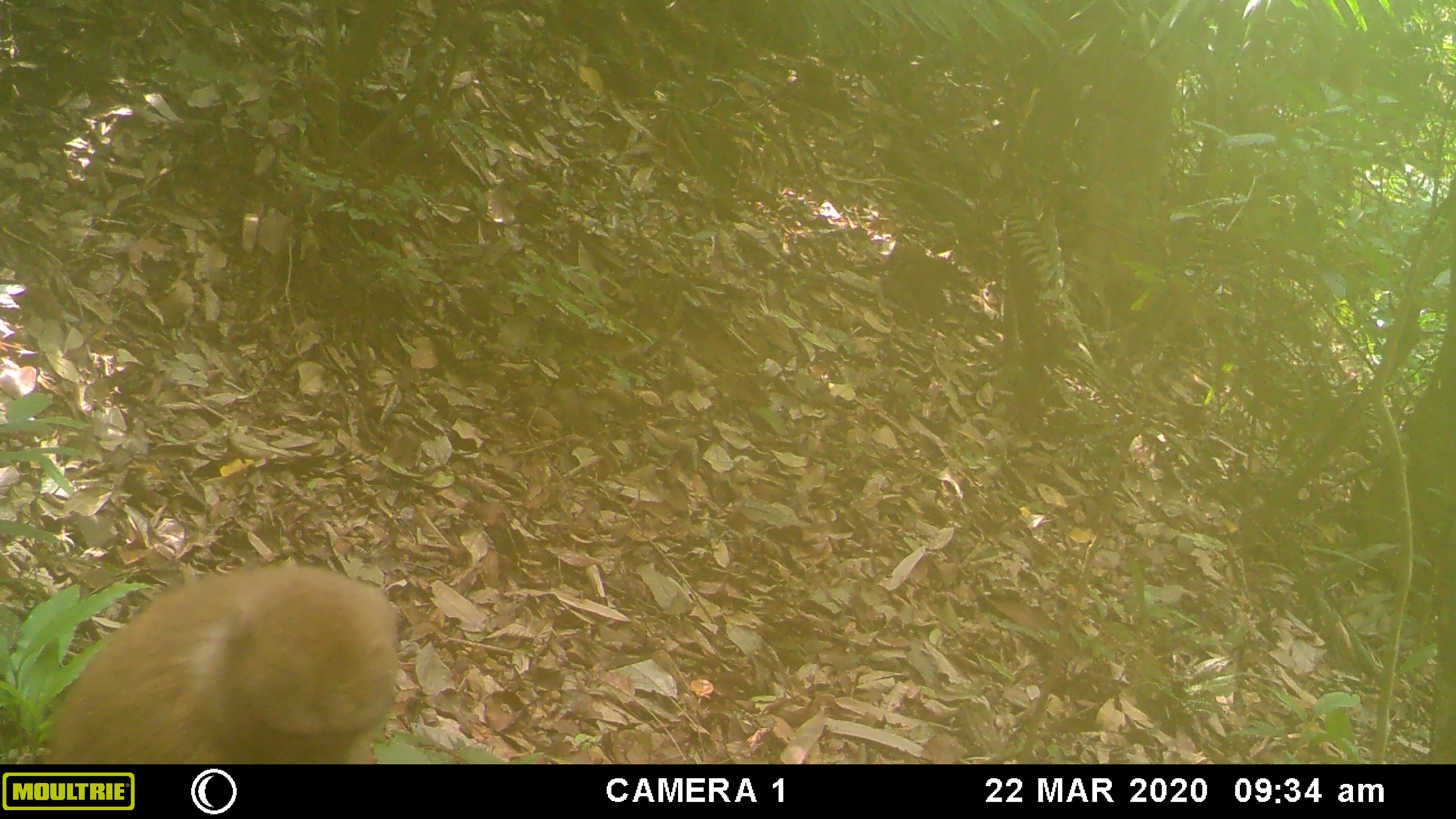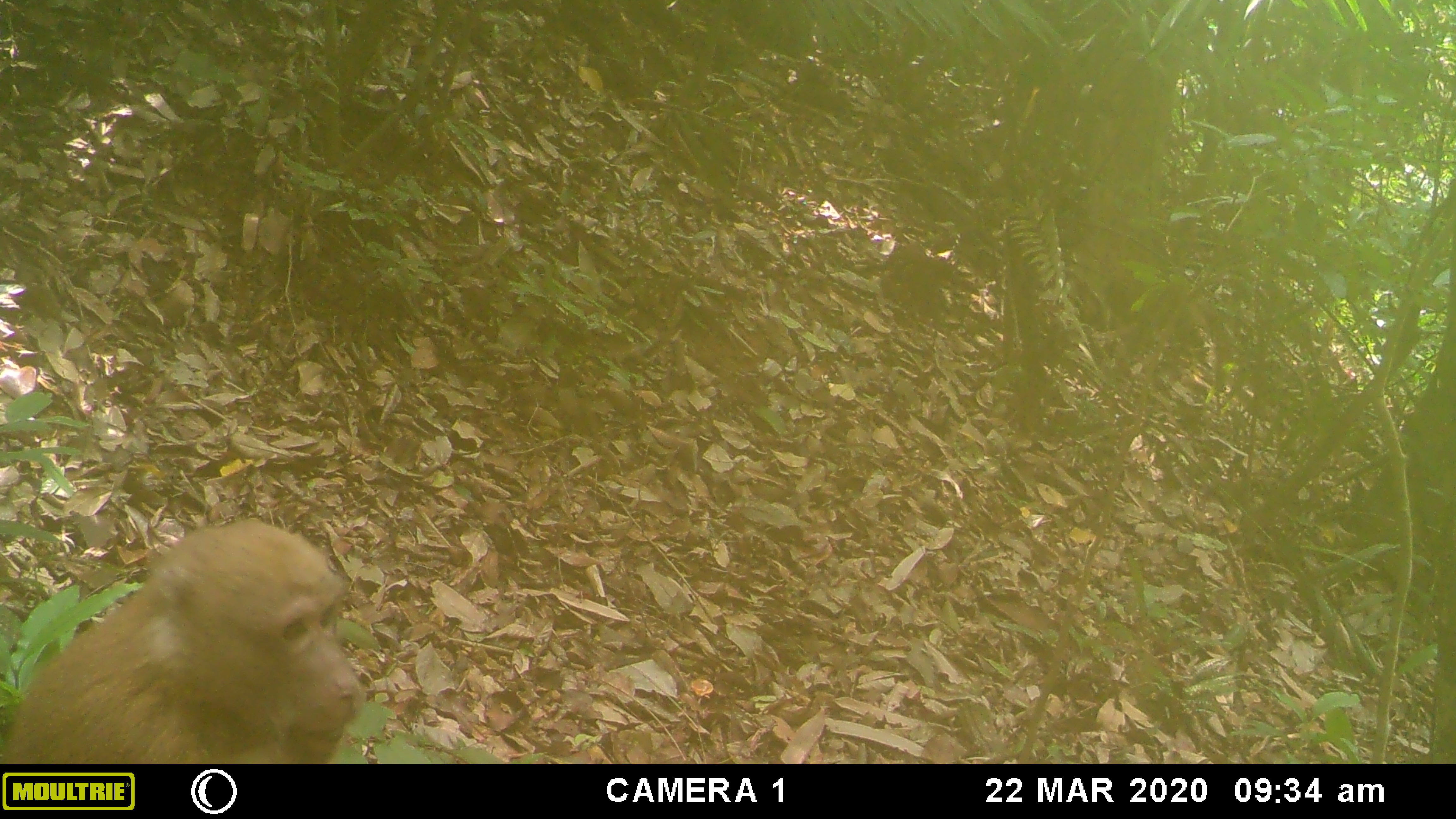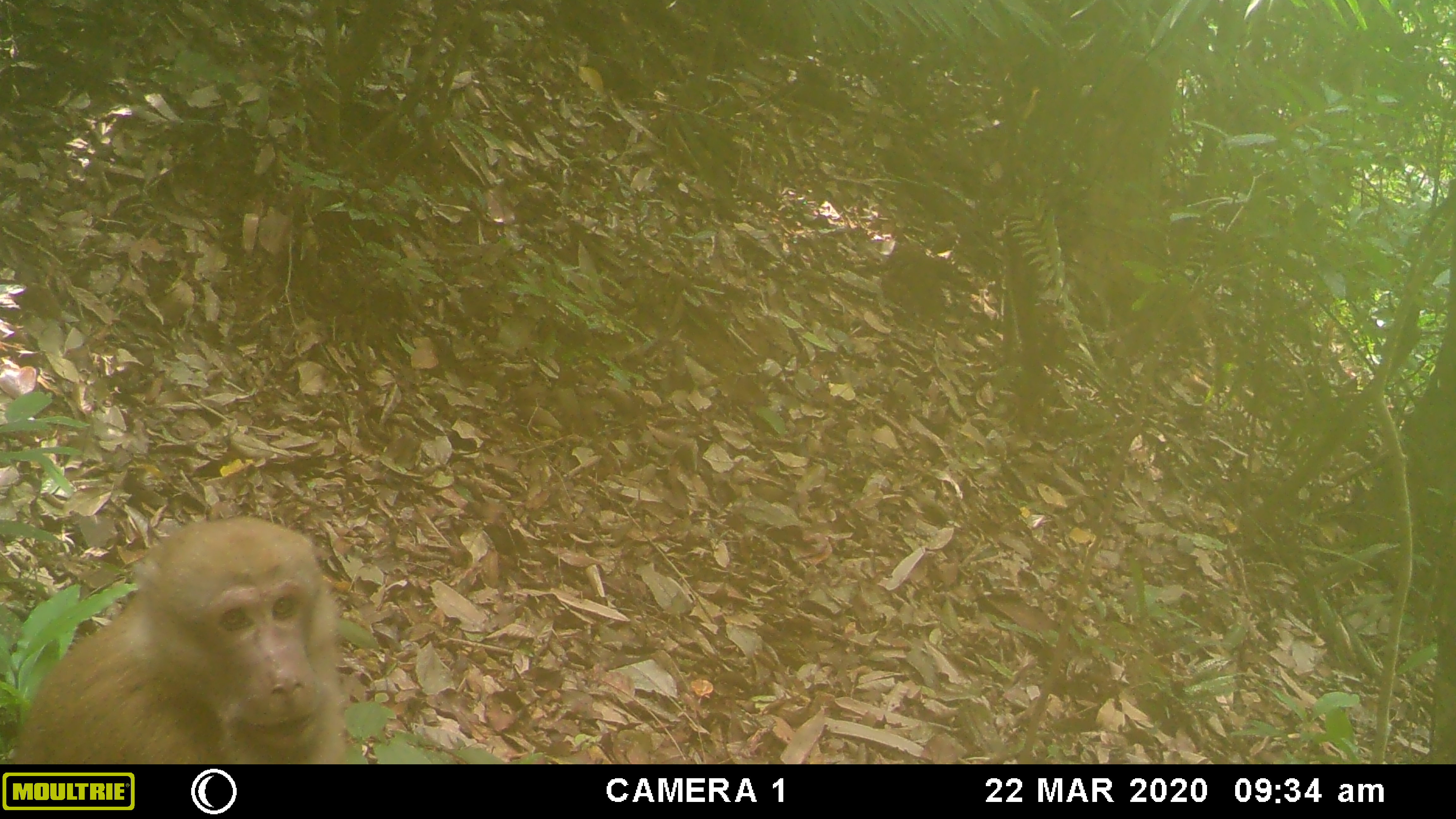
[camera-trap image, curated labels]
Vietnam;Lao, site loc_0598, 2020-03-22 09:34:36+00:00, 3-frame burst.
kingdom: Animalia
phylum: Chordata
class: Mammalia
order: Primates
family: Cercopithecidae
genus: Macaca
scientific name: Macaca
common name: macaques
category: assam or rhesus macaque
Assam or rhesus macaque (macaques) (Macaca). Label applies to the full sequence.